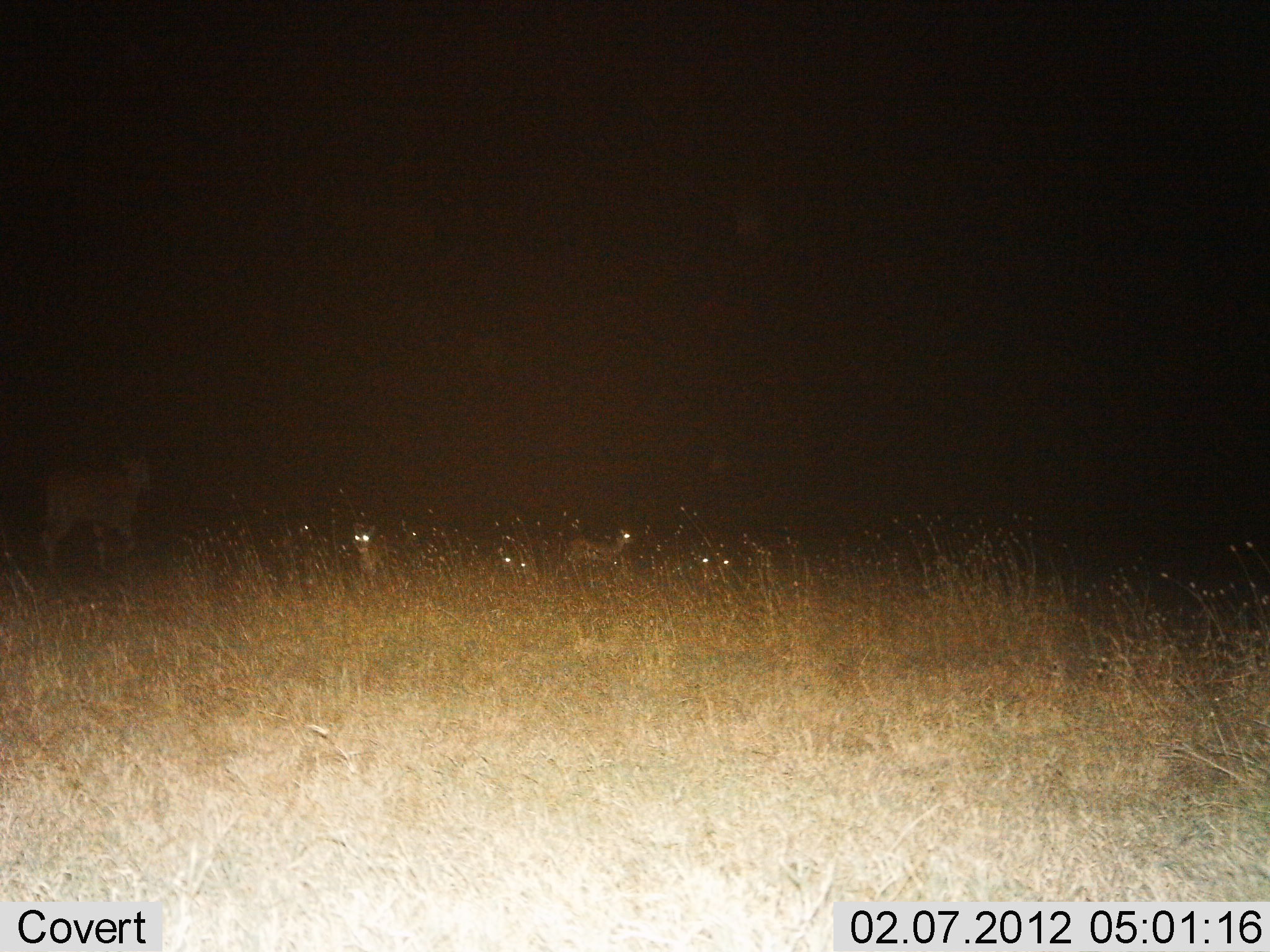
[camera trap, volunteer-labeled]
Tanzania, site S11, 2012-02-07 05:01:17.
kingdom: Animalia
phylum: Chordata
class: Mammalia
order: Artiodactyla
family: Bovidae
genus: Tragelaphus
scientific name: Tragelaphus scriptus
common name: bushbuck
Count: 1.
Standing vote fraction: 60%.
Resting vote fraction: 40%.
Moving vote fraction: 40%.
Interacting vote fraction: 0%.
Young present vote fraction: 0%.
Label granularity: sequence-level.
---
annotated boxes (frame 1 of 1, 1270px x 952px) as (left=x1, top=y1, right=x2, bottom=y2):
animal: (left=37, top=452, right=153, bottom=585)